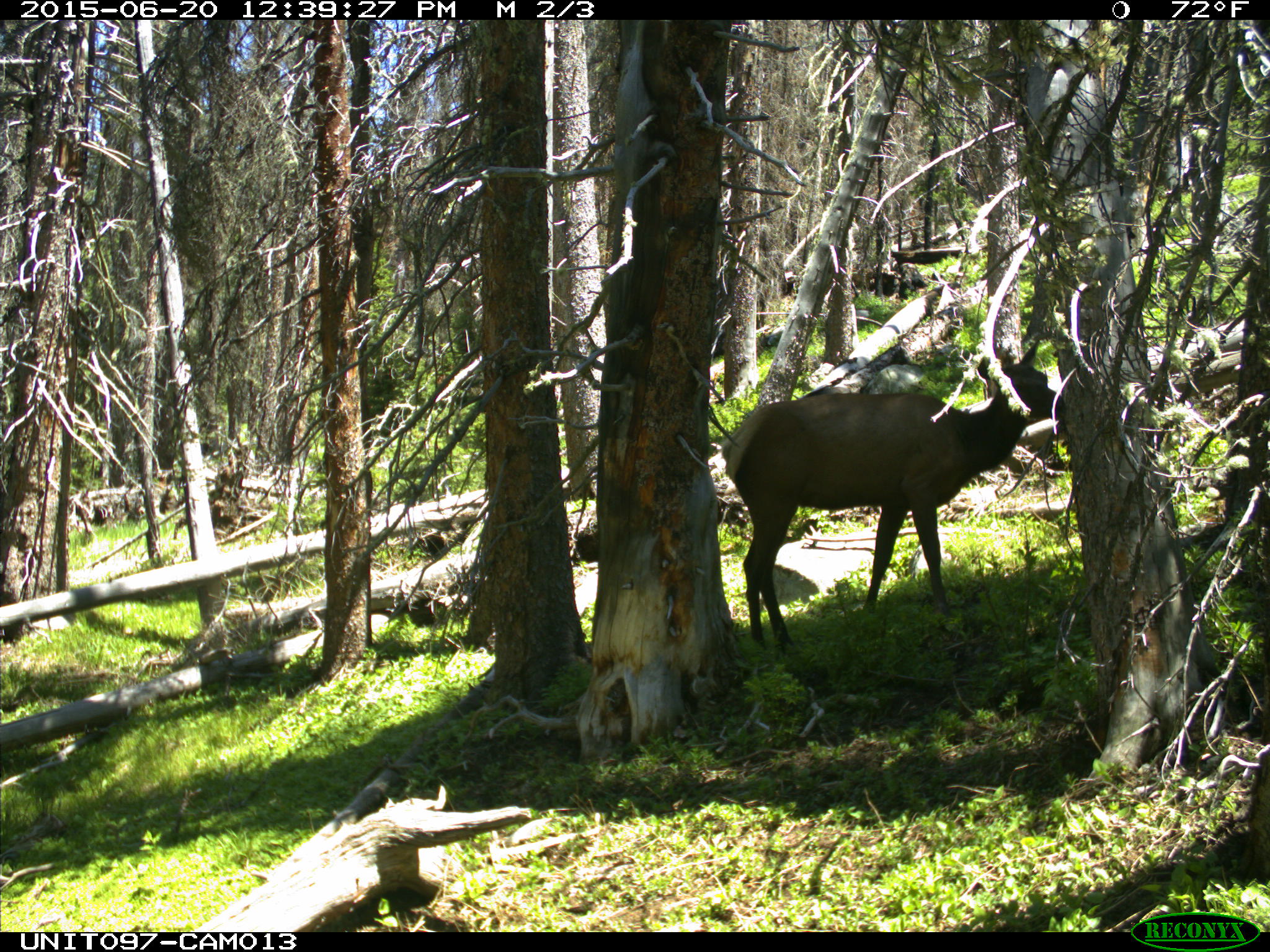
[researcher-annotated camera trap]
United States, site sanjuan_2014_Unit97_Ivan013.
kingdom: Animalia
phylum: Chordata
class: Mammalia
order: Artiodactyla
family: Cervidae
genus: Cervus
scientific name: Cervus elaphus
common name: red deer